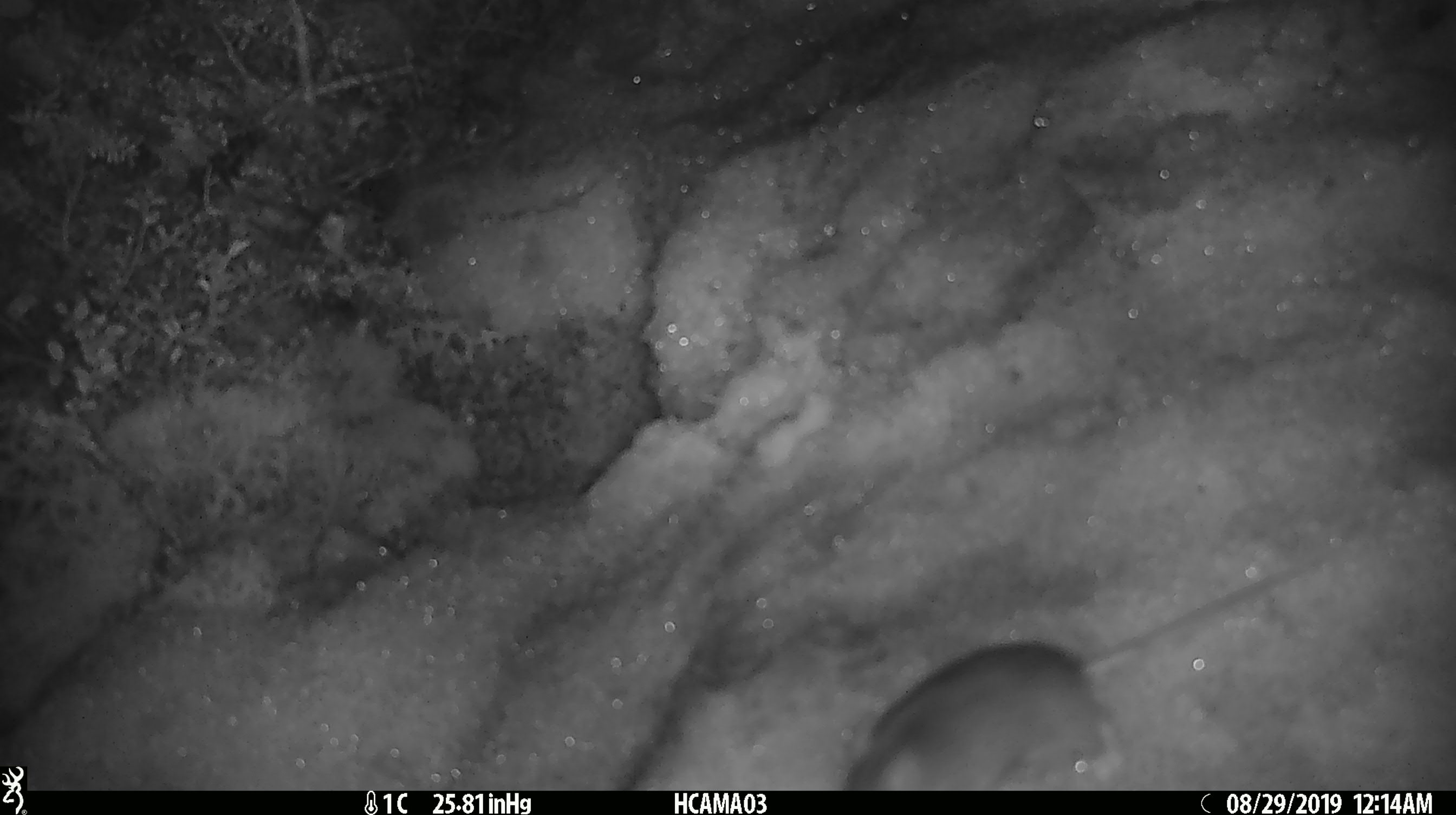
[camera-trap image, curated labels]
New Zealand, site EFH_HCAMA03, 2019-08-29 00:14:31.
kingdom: Animalia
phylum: Chordata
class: Mammalia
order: Rodentia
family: Muridae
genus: Mus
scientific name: Mus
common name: mouse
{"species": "mouse (Mus)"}